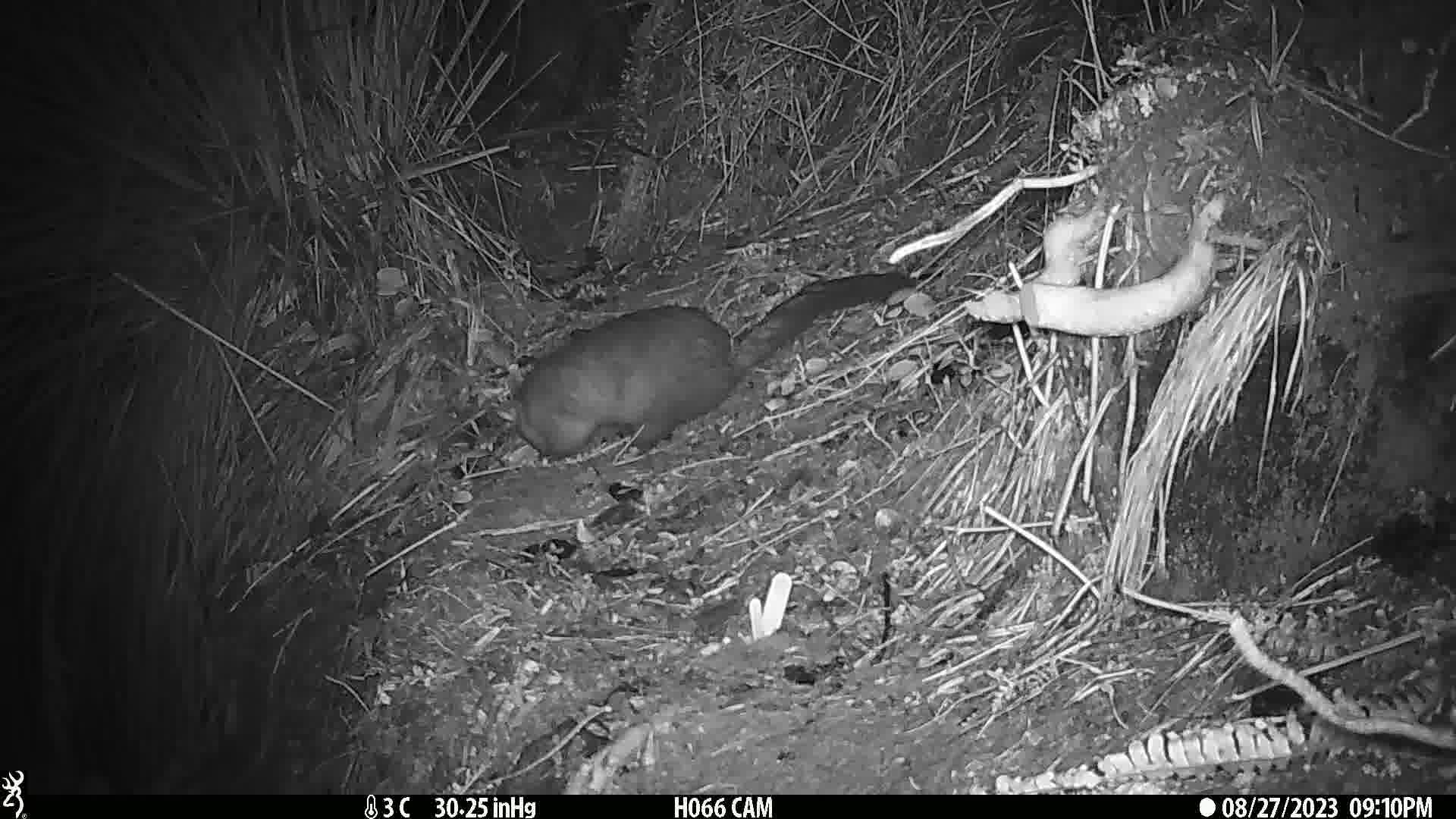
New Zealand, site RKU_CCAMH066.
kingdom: Animalia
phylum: Chordata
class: Mammalia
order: Diprotodontia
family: Phalangeridae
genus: Trichosurus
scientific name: Trichosurus vulpecula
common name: common brushtail possum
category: possum